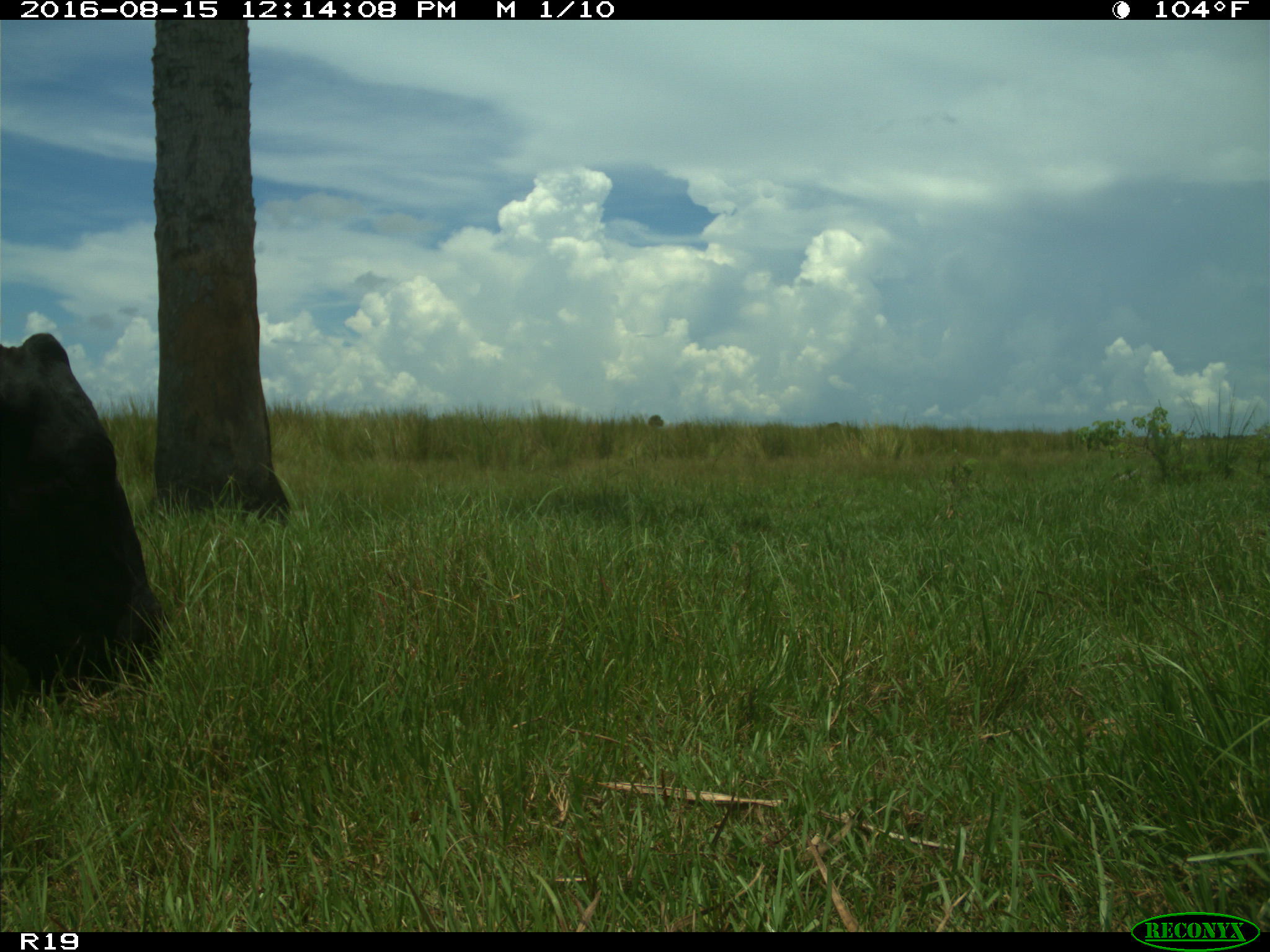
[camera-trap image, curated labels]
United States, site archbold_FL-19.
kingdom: Animalia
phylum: Chordata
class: Mammalia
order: Artiodactyla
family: Bovidae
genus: Bos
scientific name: Bos taurus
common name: domestic cow